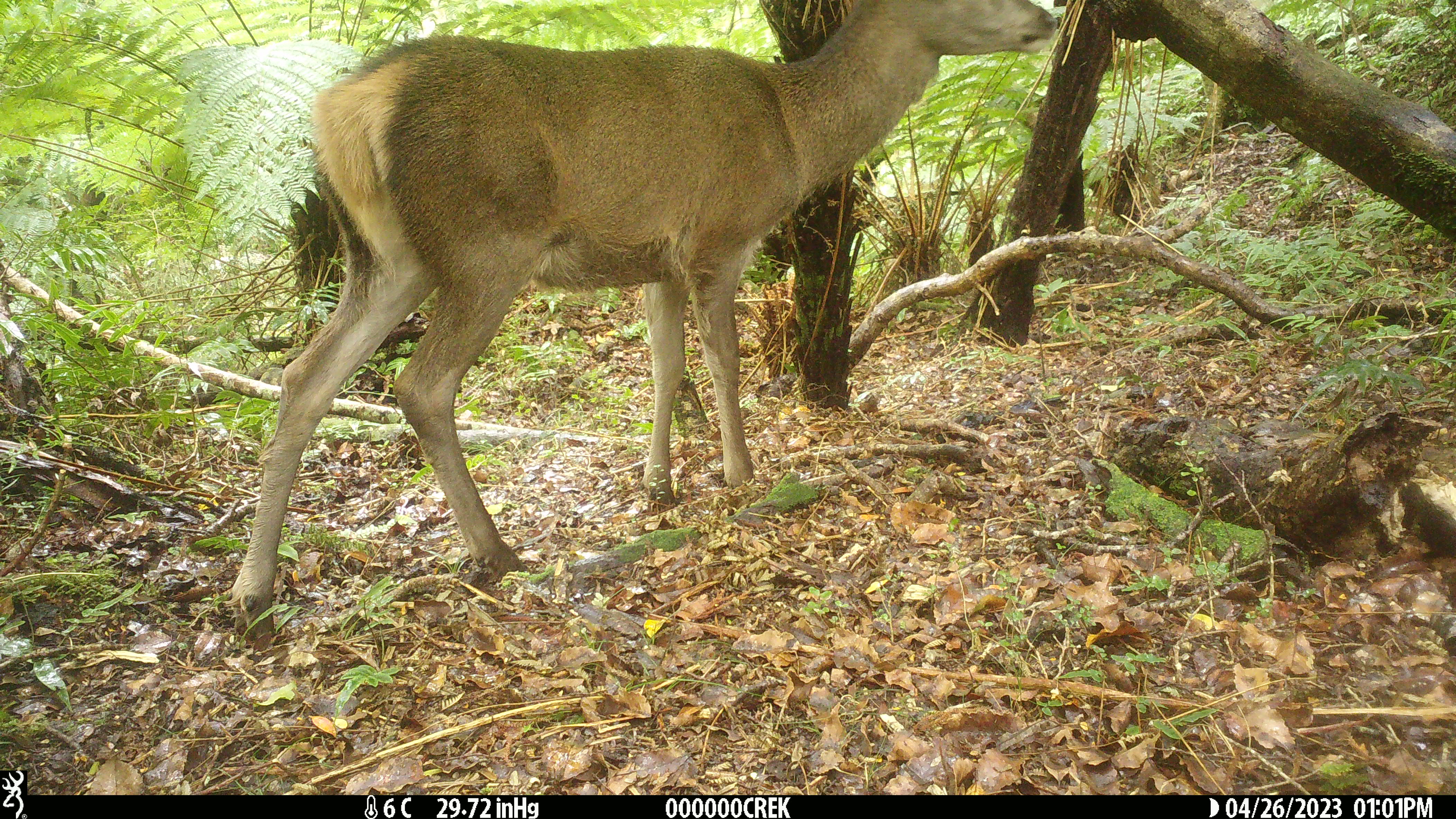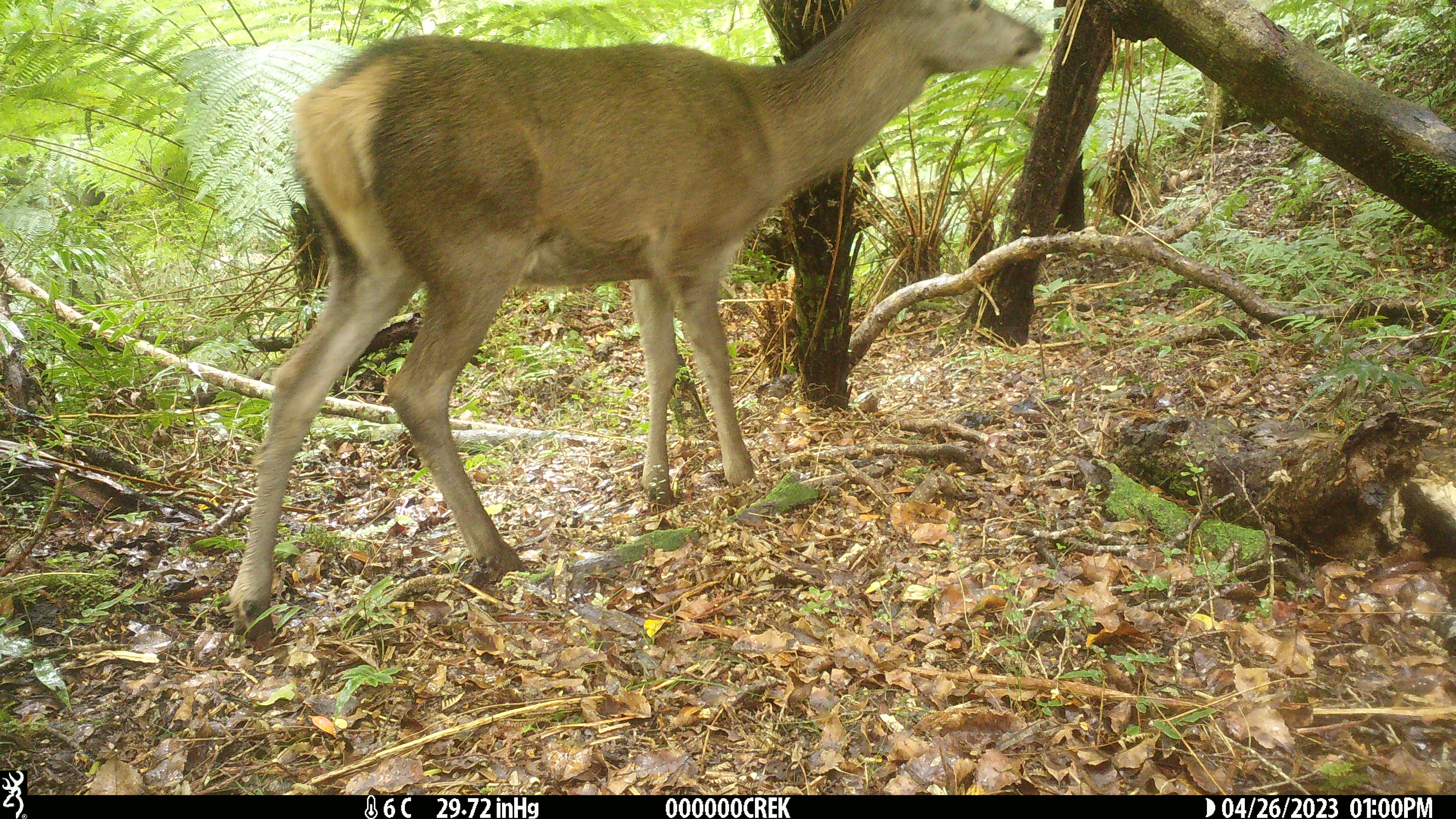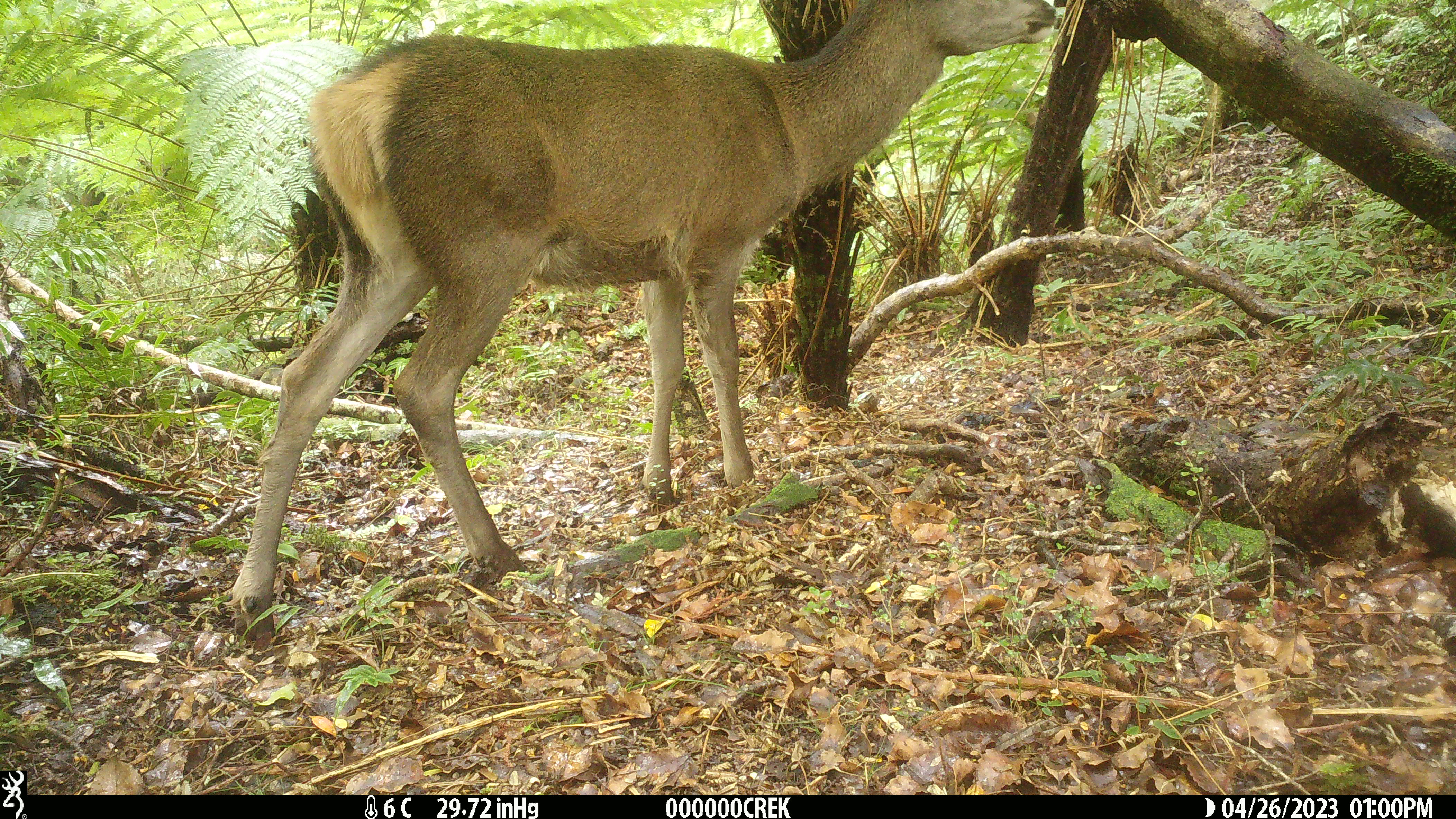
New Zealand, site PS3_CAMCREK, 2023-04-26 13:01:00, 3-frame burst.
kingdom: Animalia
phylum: Chordata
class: Mammalia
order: Artiodactyla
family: Cervidae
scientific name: Cervidae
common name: deer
Deer (Cervidae).